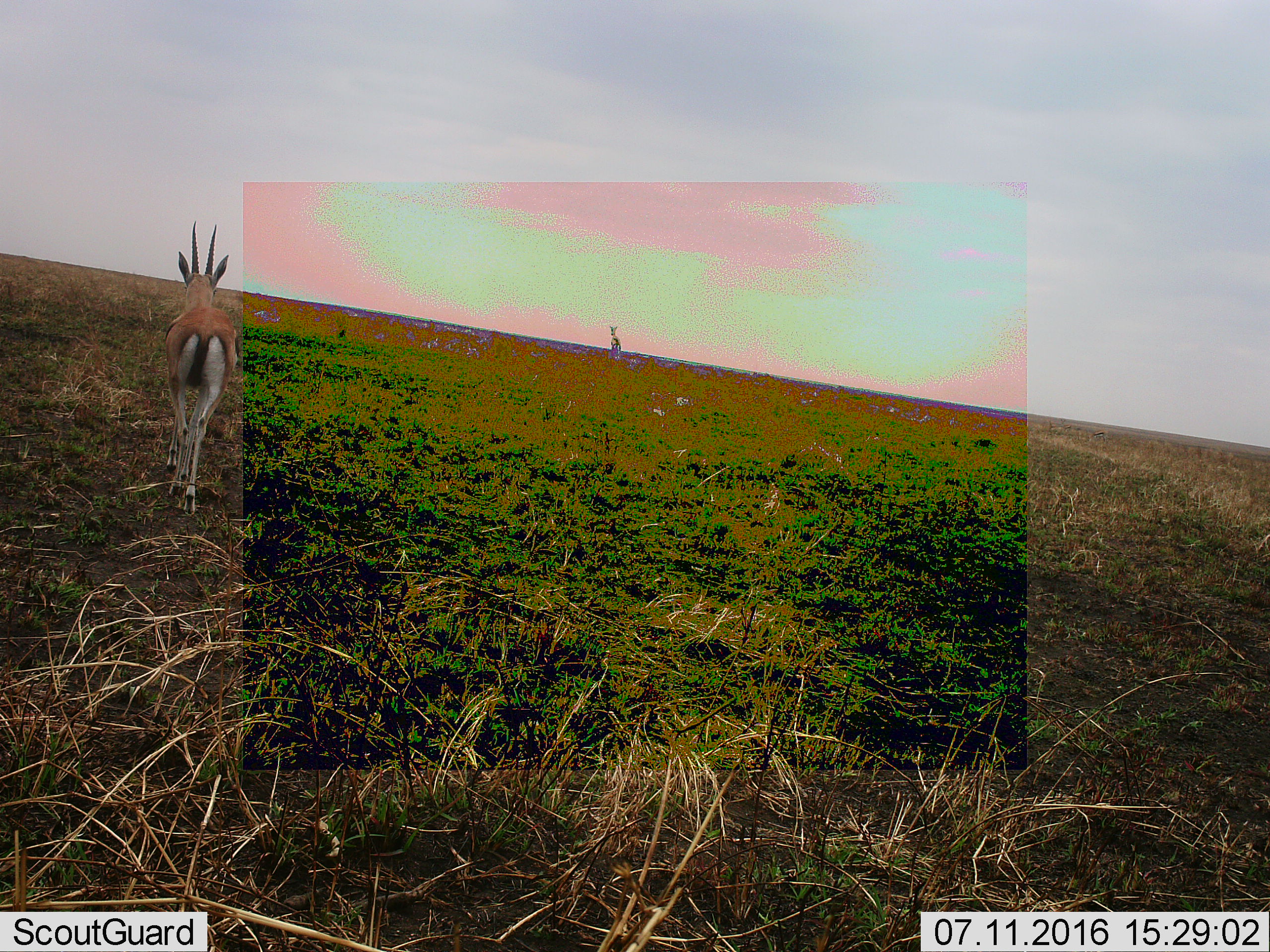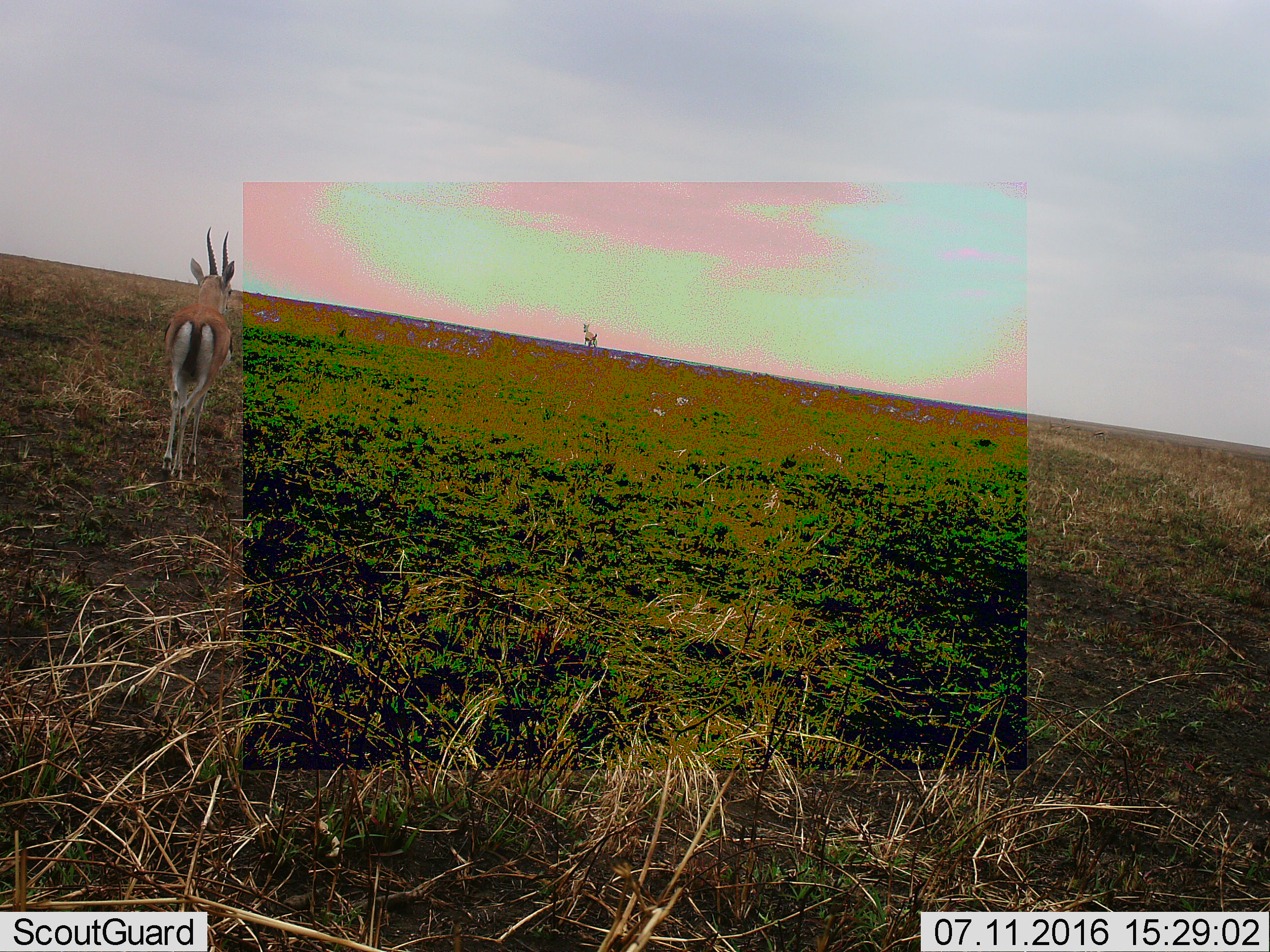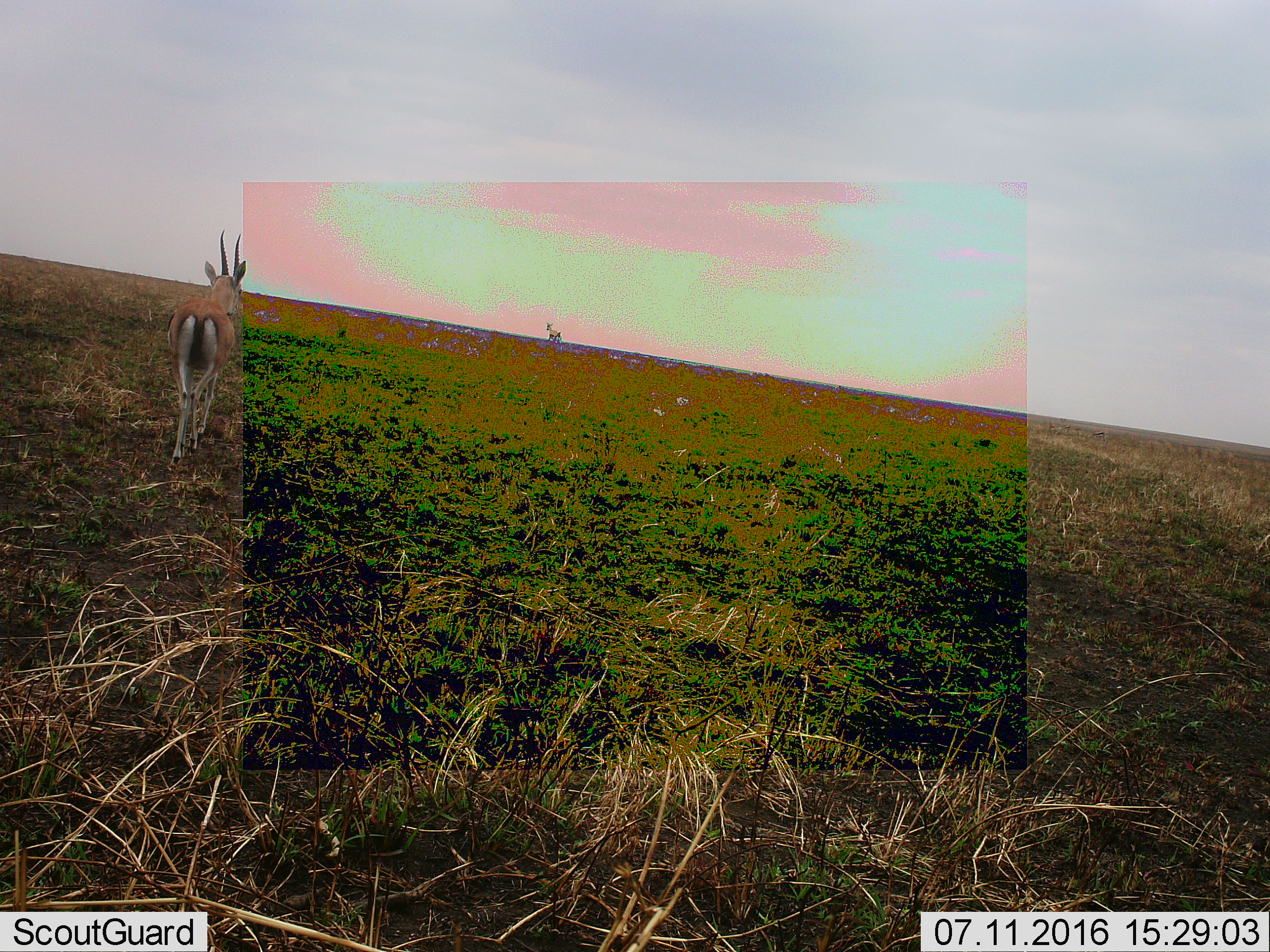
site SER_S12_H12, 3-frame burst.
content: unidentified animal